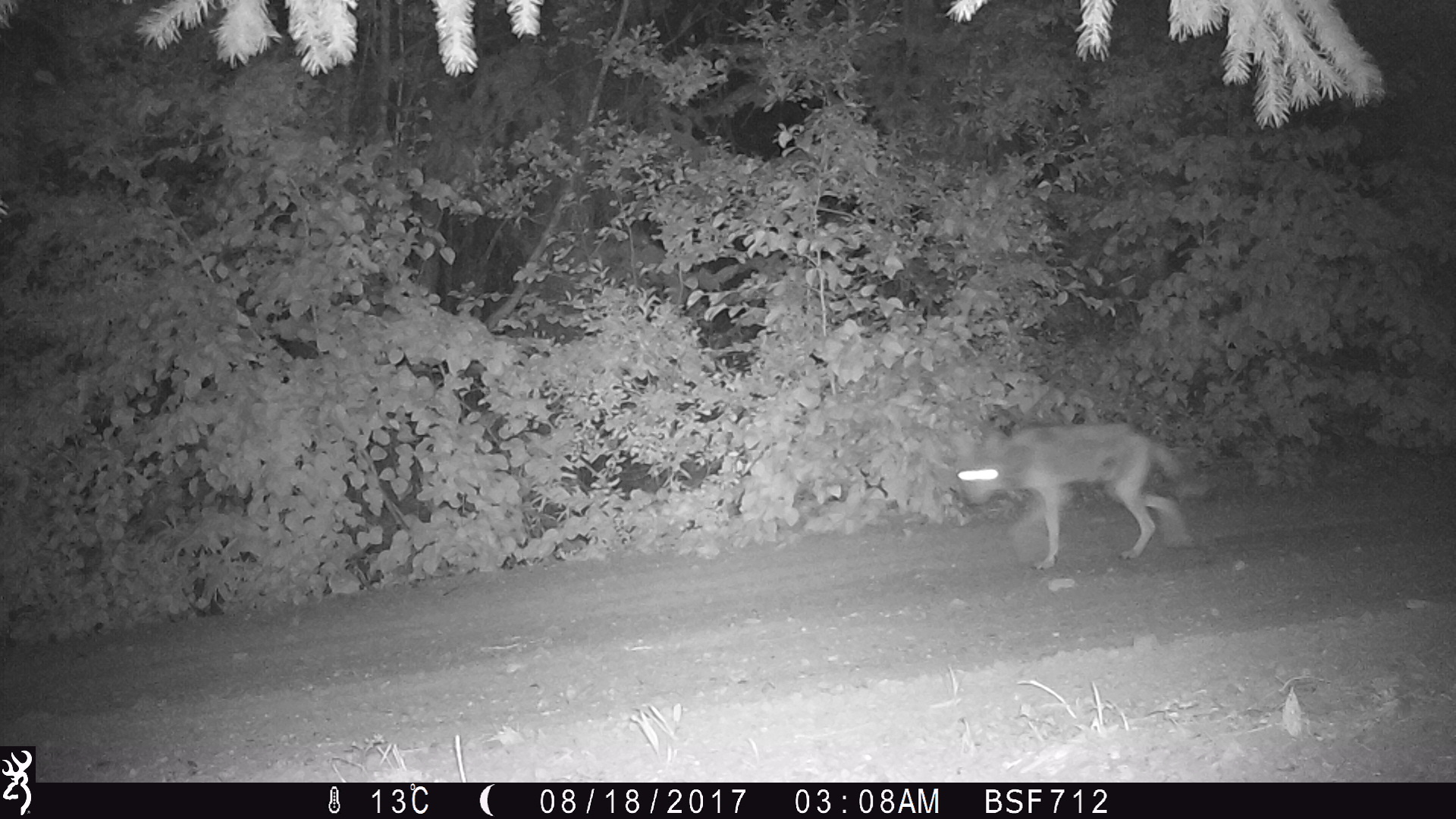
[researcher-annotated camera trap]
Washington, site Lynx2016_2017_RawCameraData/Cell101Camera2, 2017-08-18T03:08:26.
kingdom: Animalia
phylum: Chordata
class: Mammalia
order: Carnivora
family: Canidae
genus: Canis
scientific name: Canis latrans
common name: coyote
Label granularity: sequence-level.